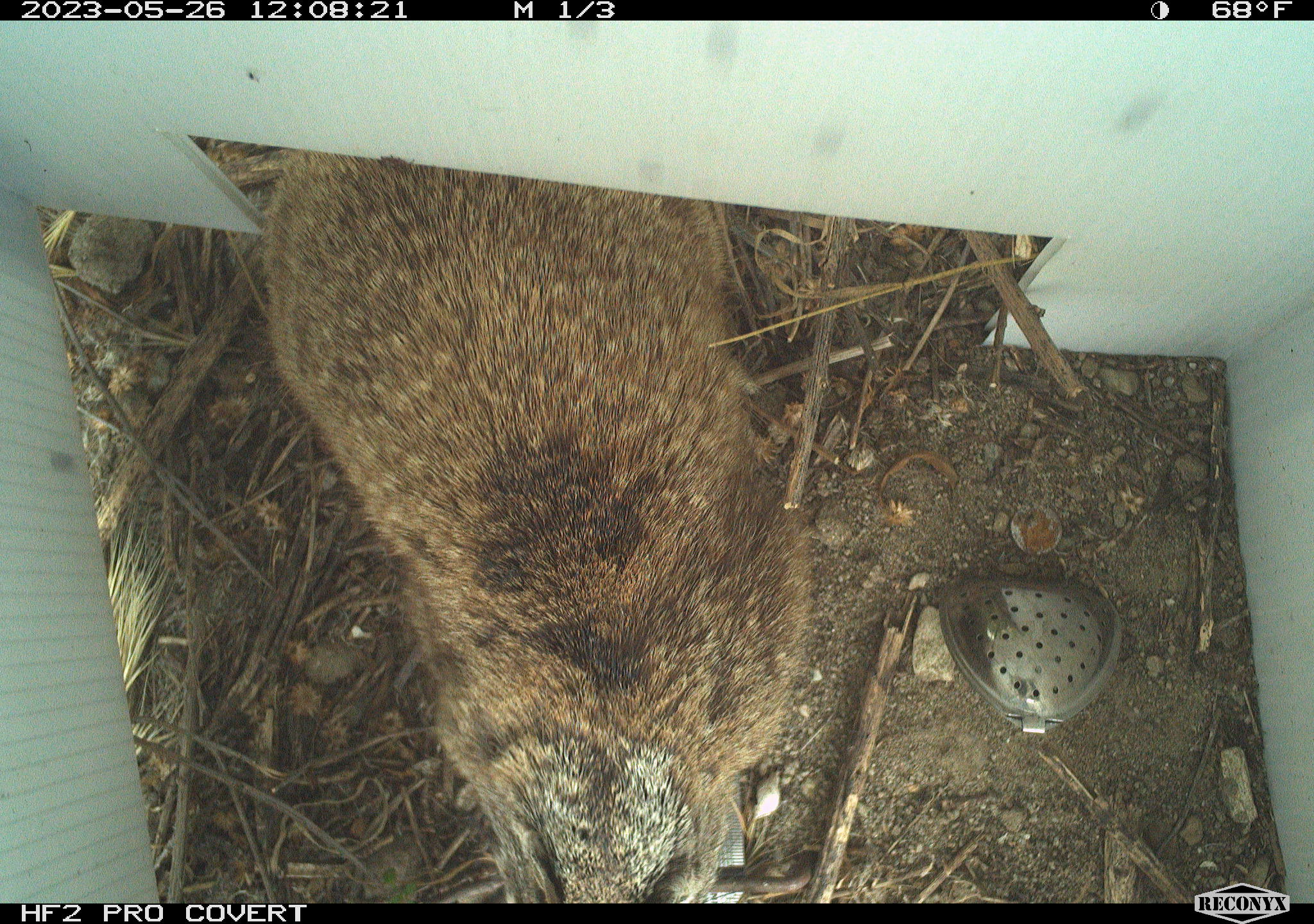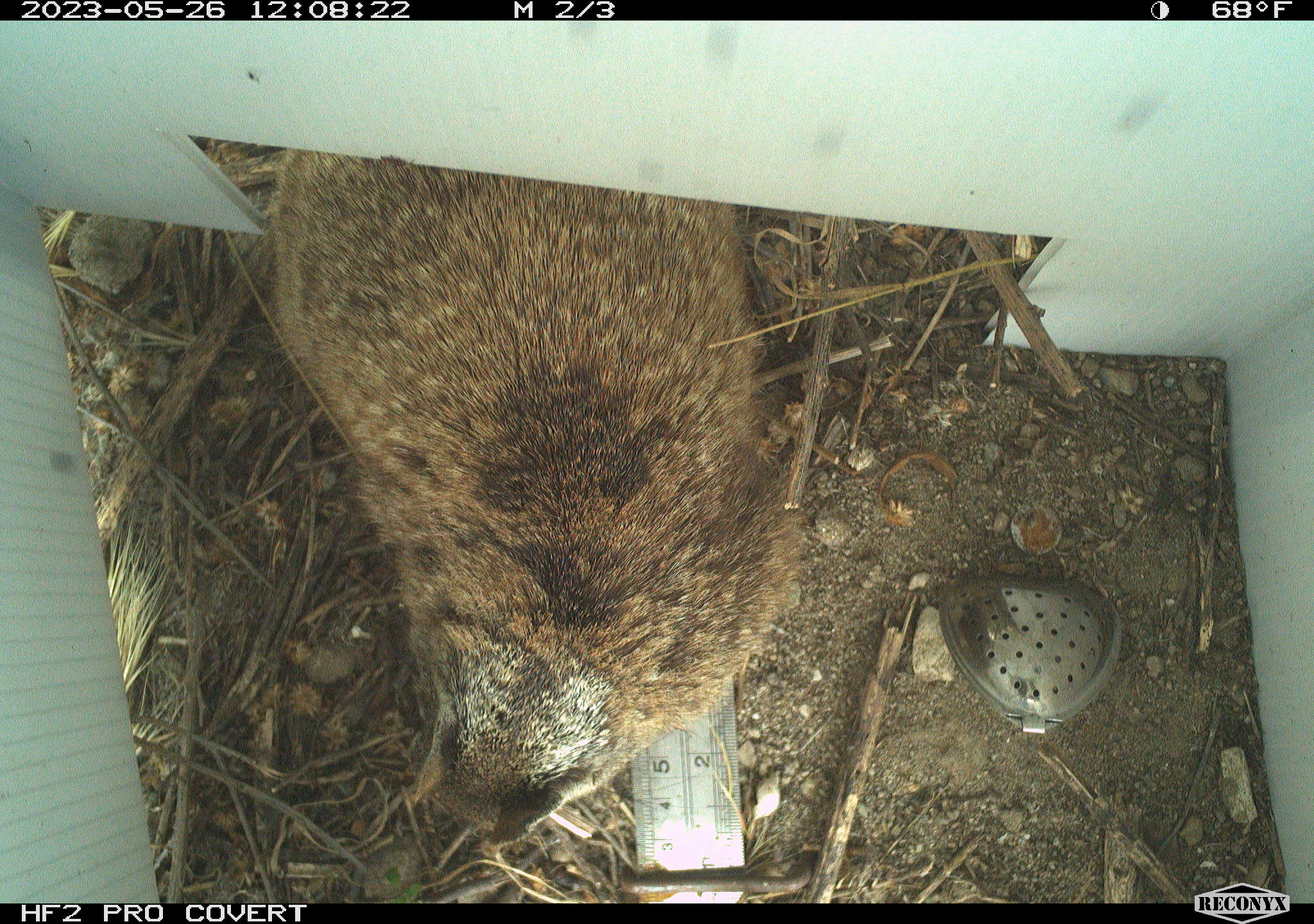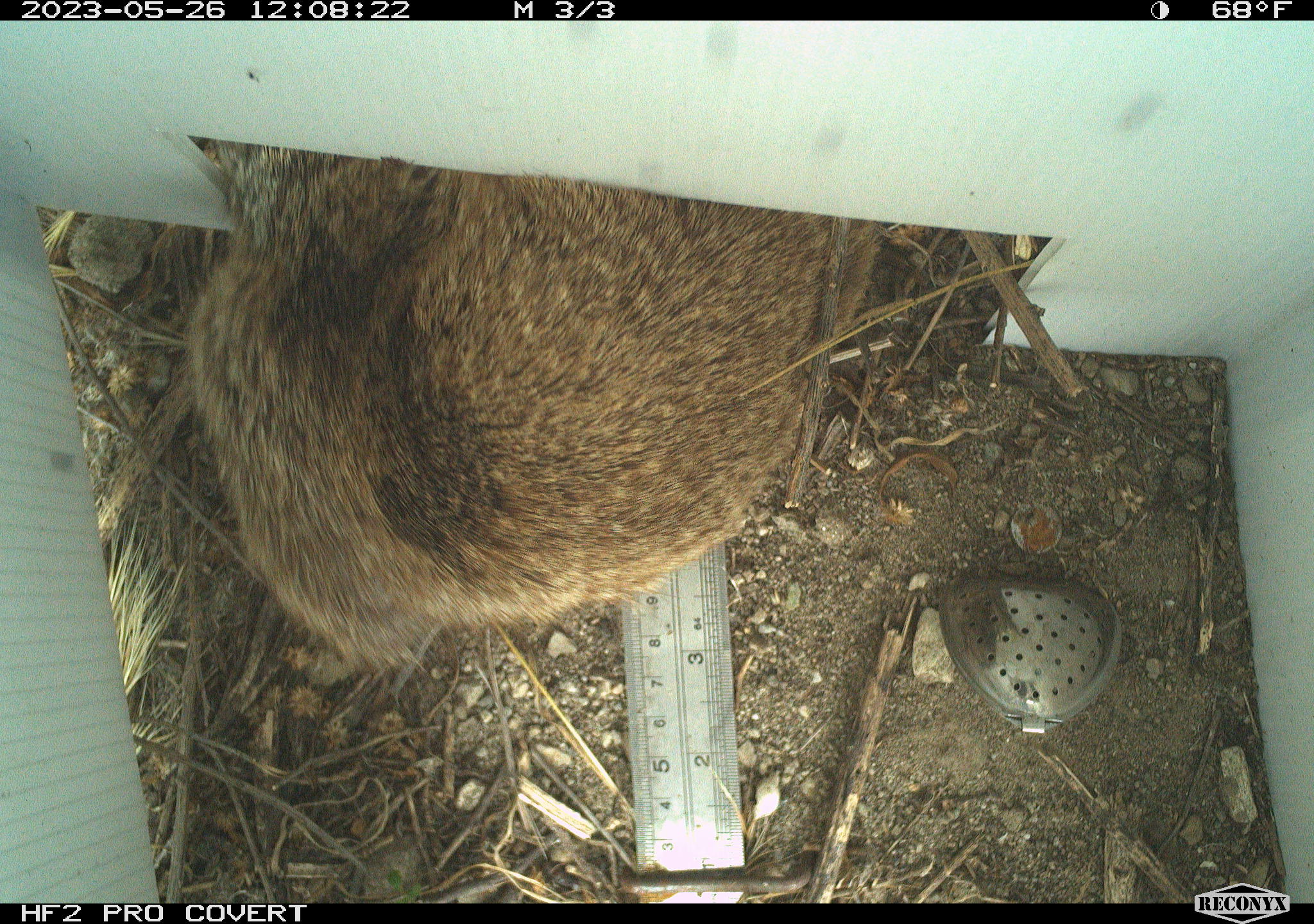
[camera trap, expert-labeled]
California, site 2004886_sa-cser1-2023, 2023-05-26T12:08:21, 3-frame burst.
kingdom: Animalia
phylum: Chordata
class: Mammalia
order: Rodentia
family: Sciuridae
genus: Otospermophilus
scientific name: Otospermophilus beecheyi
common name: california ground squirrel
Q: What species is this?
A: California ground squirrel (Otospermophilus beecheyi).